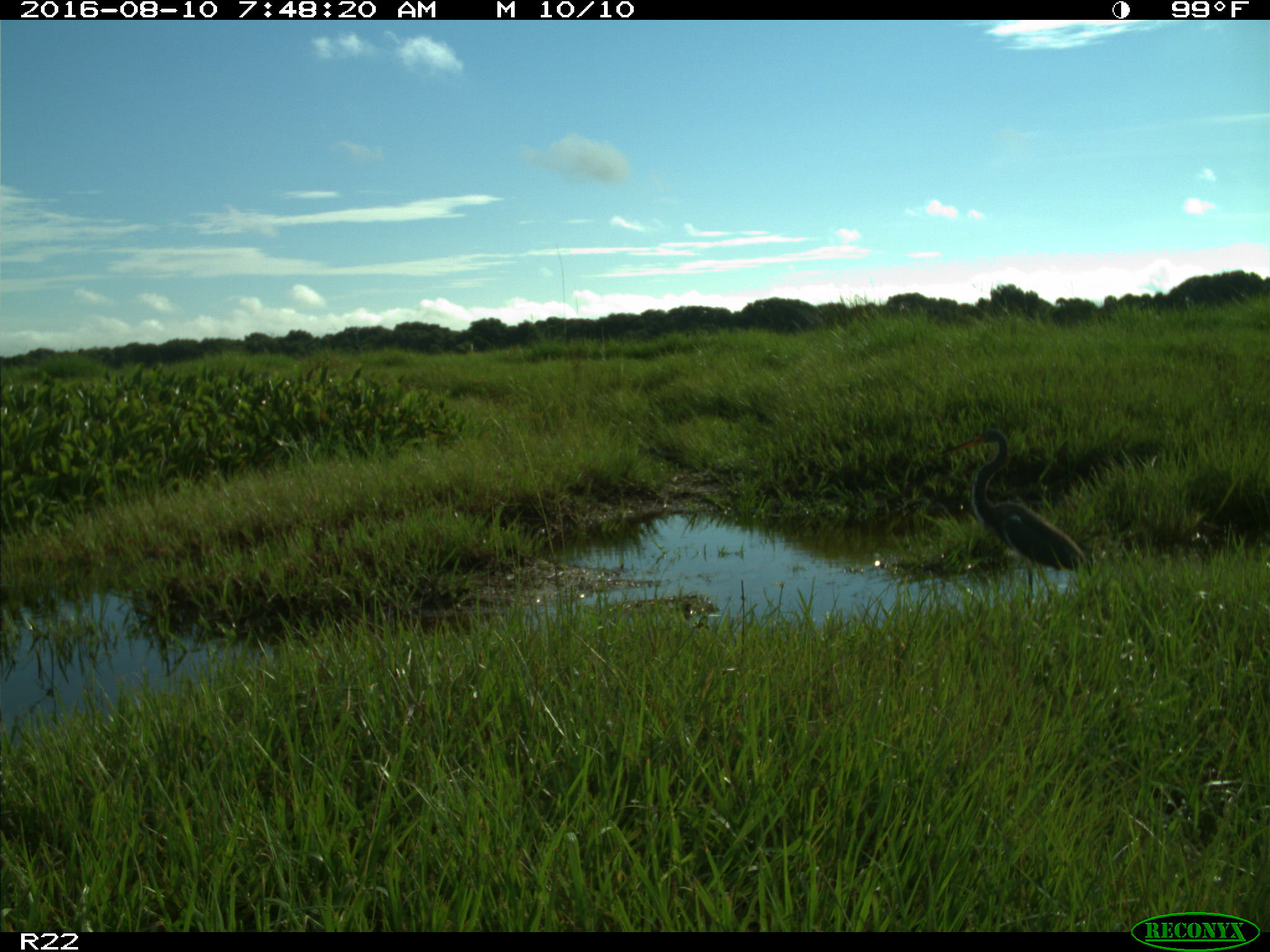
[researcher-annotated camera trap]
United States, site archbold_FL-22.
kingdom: Animalia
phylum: Chordata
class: Aves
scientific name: Aves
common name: birds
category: unidentified bird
Unidentified bird (birds) (Aves).